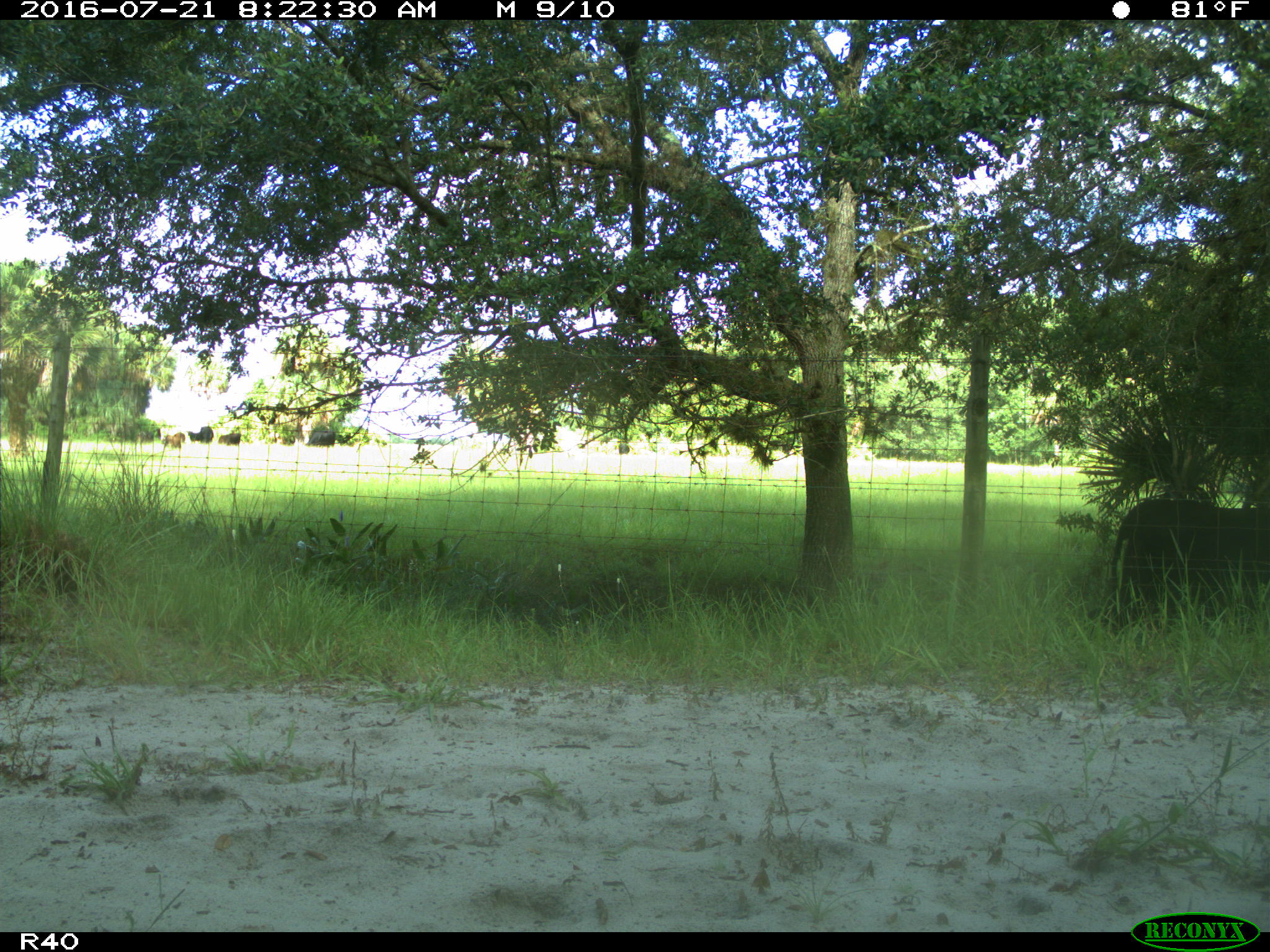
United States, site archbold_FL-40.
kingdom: Animalia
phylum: Chordata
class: Mammalia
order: Artiodactyla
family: Bovidae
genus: Bos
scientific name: Bos taurus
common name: domestic cow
Bos taurus (domestic cow).